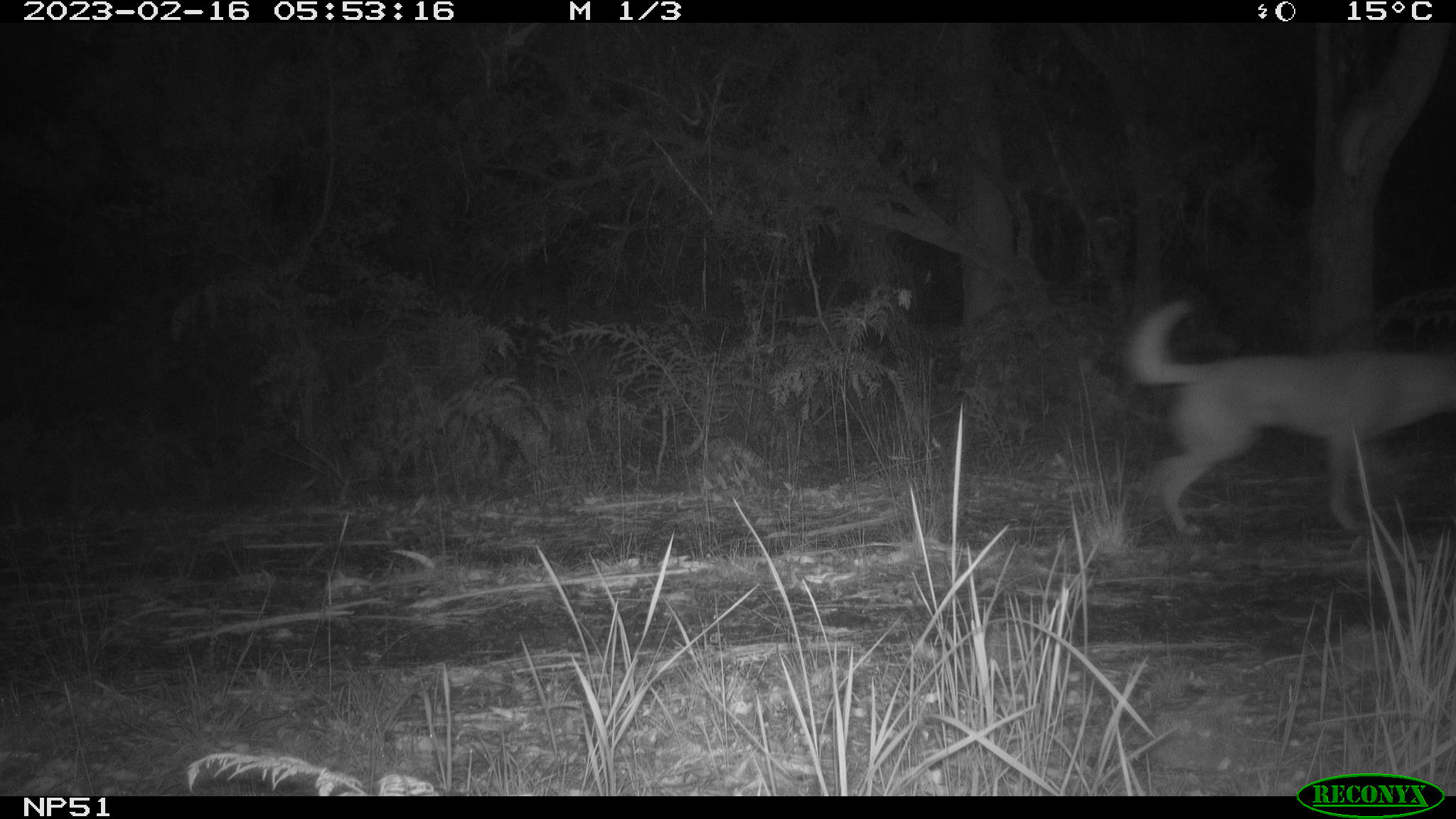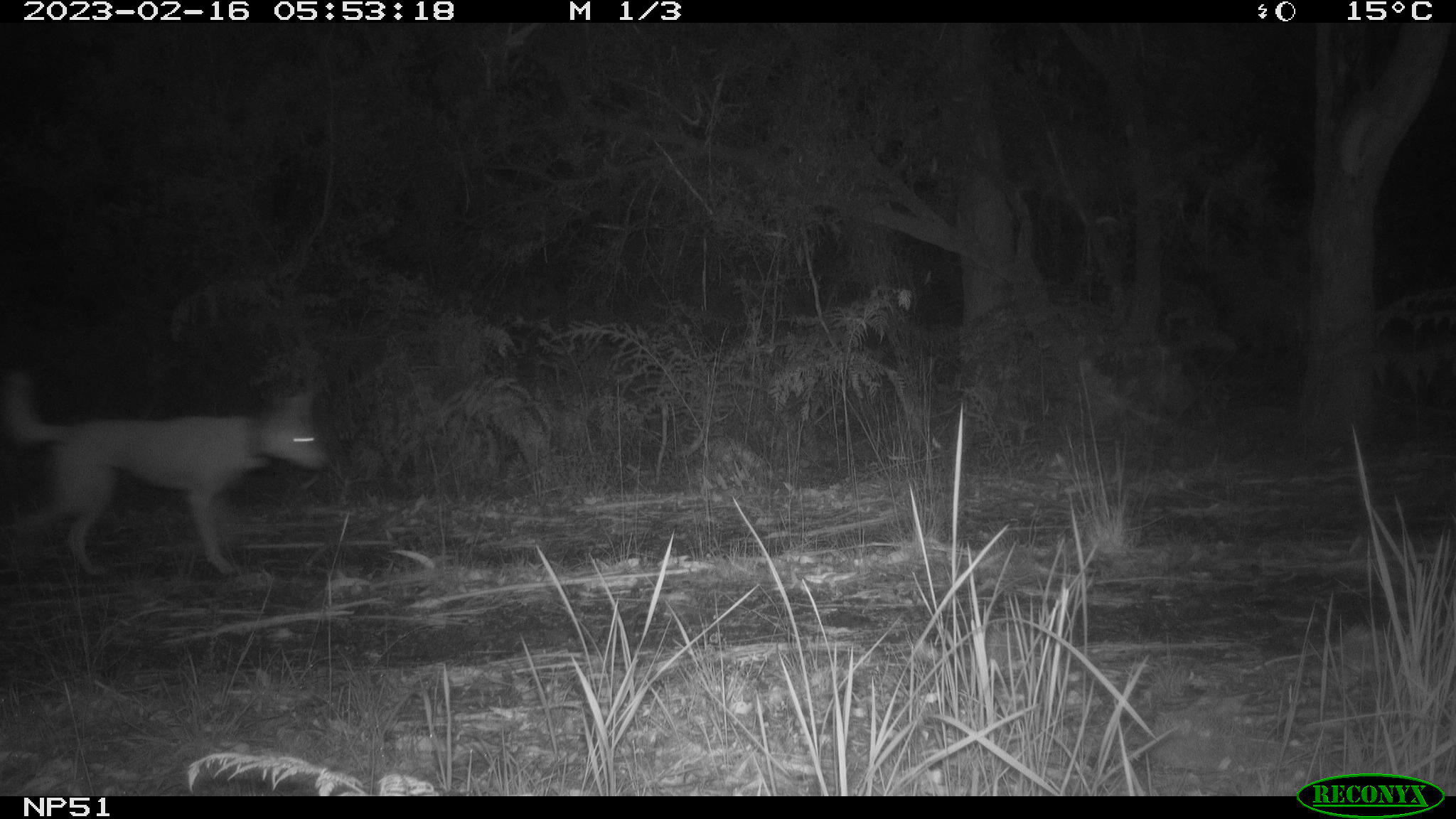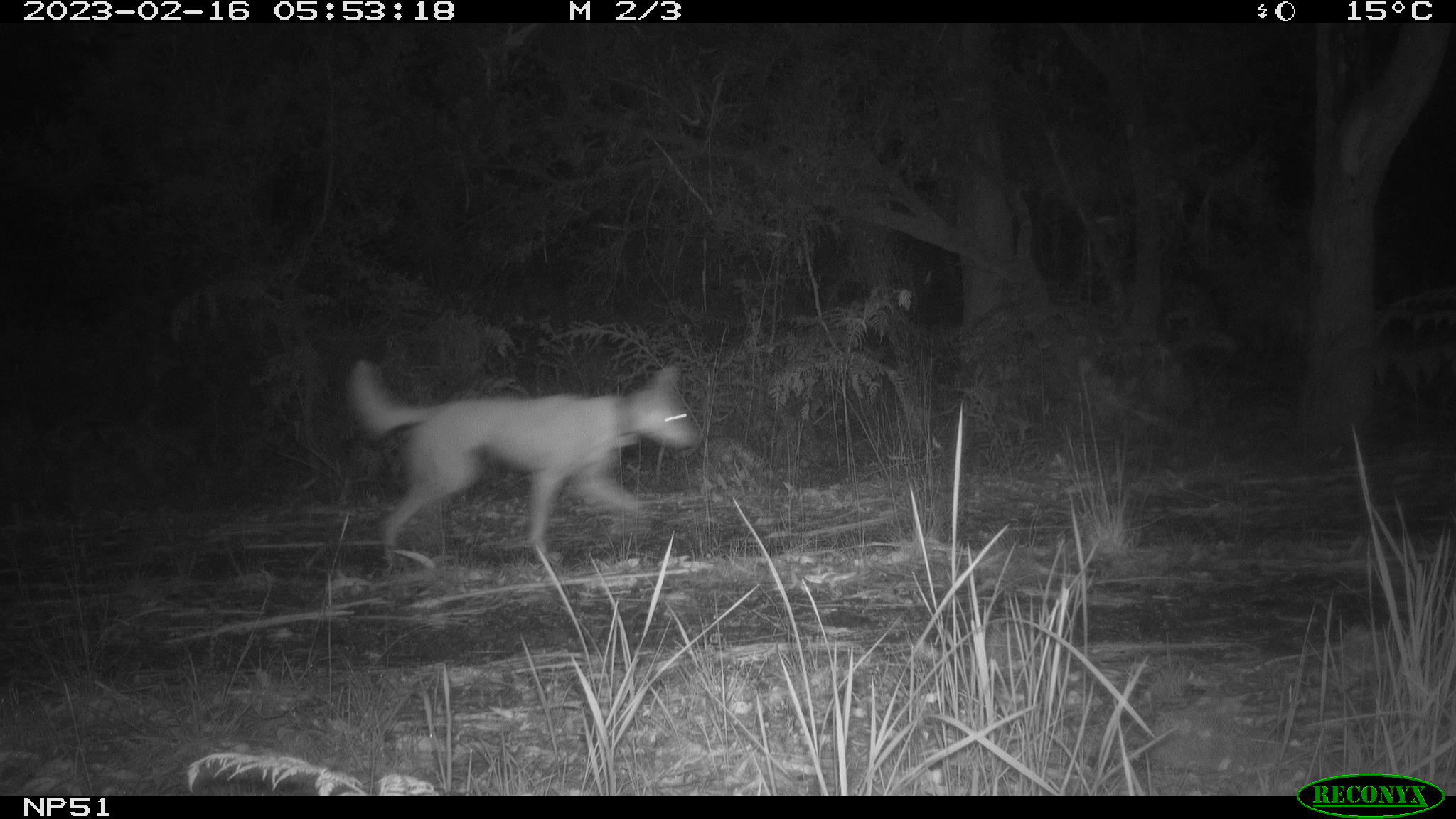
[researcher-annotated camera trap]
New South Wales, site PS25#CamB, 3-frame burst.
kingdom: Animalia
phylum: Chordata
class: Mammalia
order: Carnivora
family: Canidae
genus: Canis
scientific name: Canis familiaris dingo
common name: dingo